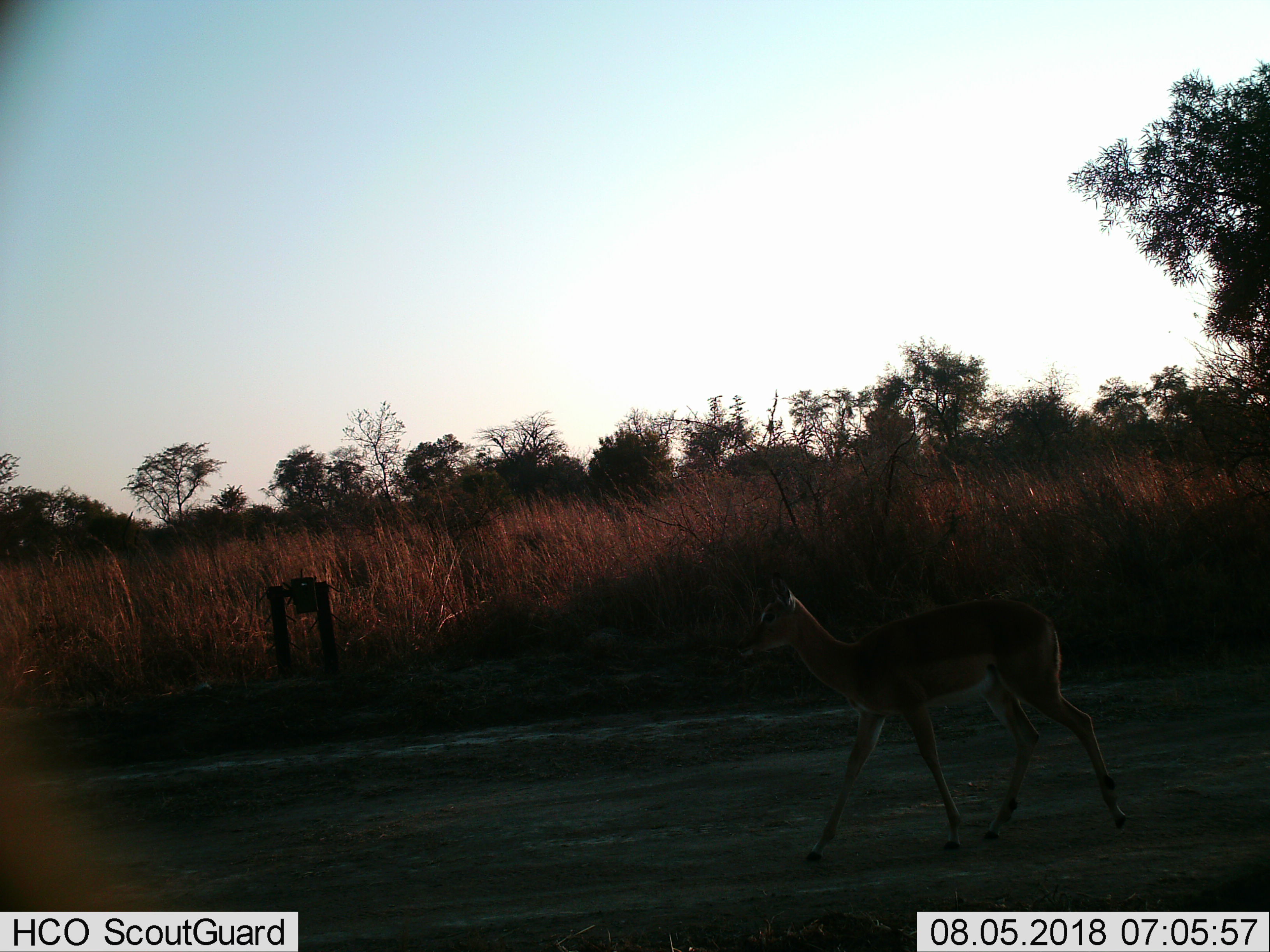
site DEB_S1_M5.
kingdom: Animalia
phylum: Chordata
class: Mammalia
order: Artiodactyla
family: Bovidae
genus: Aepyceros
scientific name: Aepyceros melampus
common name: impala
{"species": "impala (Aepyceros melampus)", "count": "1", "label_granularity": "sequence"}